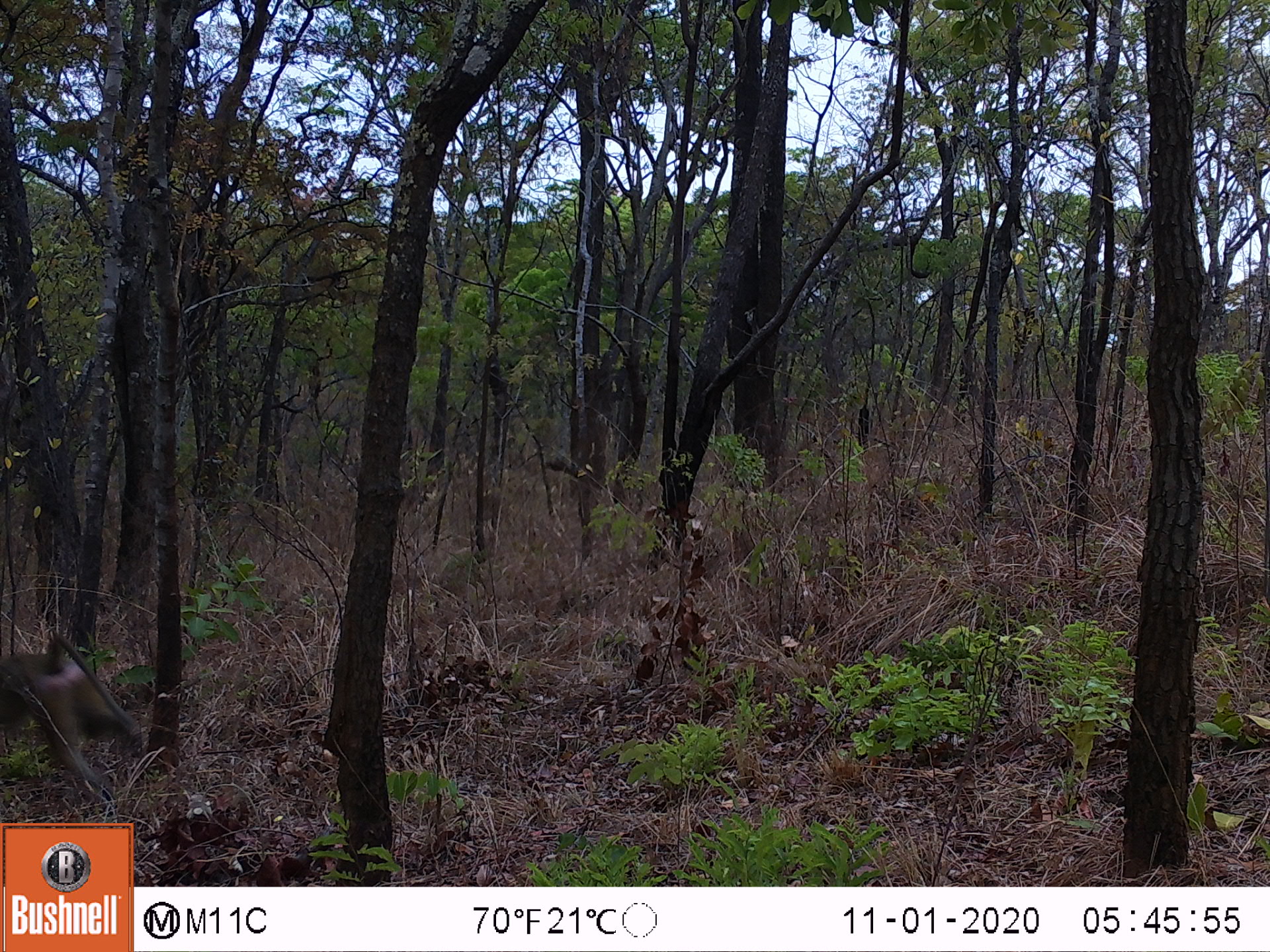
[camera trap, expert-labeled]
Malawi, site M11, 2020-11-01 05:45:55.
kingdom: Animalia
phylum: Chordata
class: Mammalia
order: Primates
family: Cercopithecidae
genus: Papio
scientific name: Papio cynocephalus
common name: yellow baboon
Yellow baboon (Papio cynocephalus), count 1.